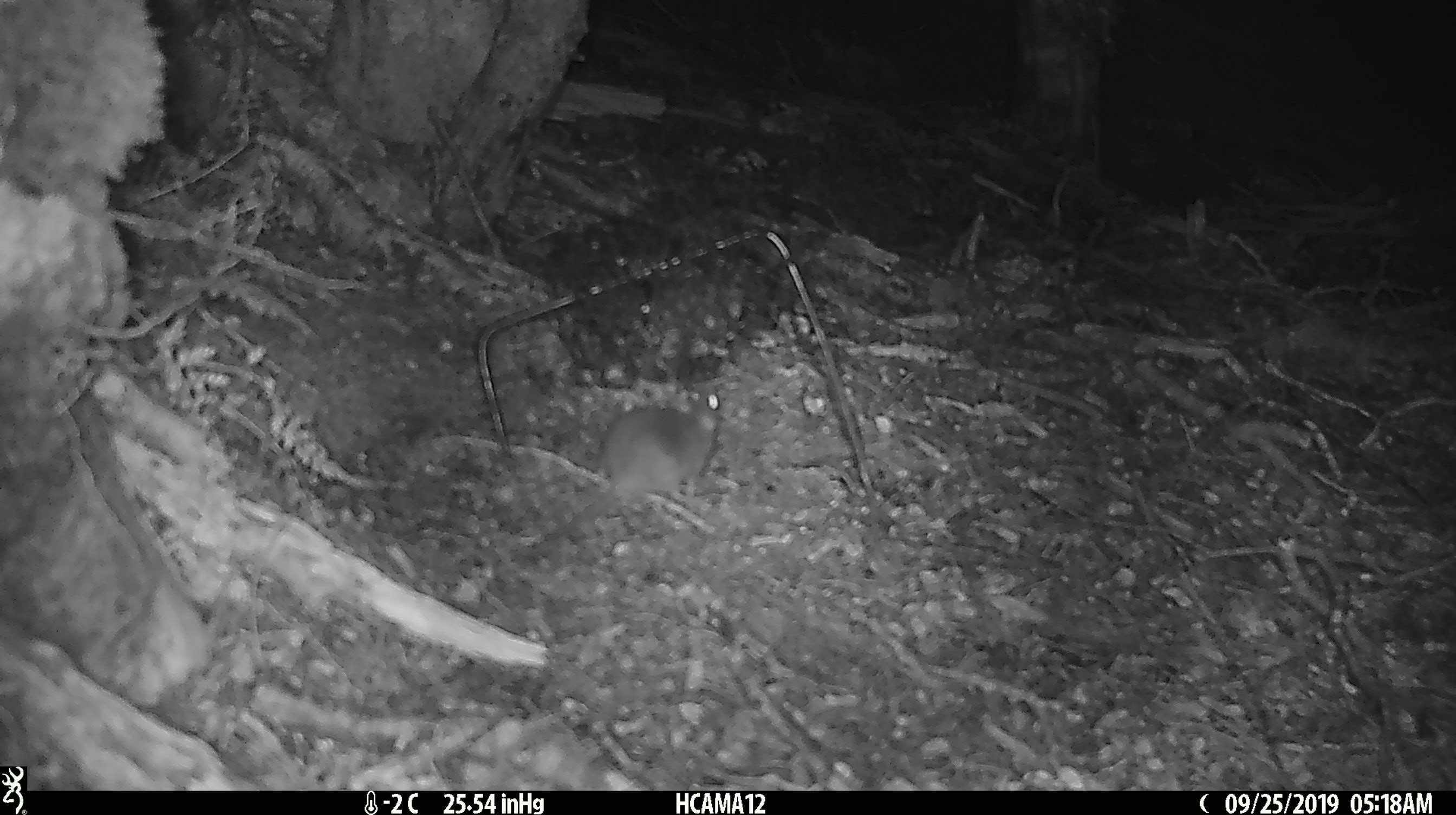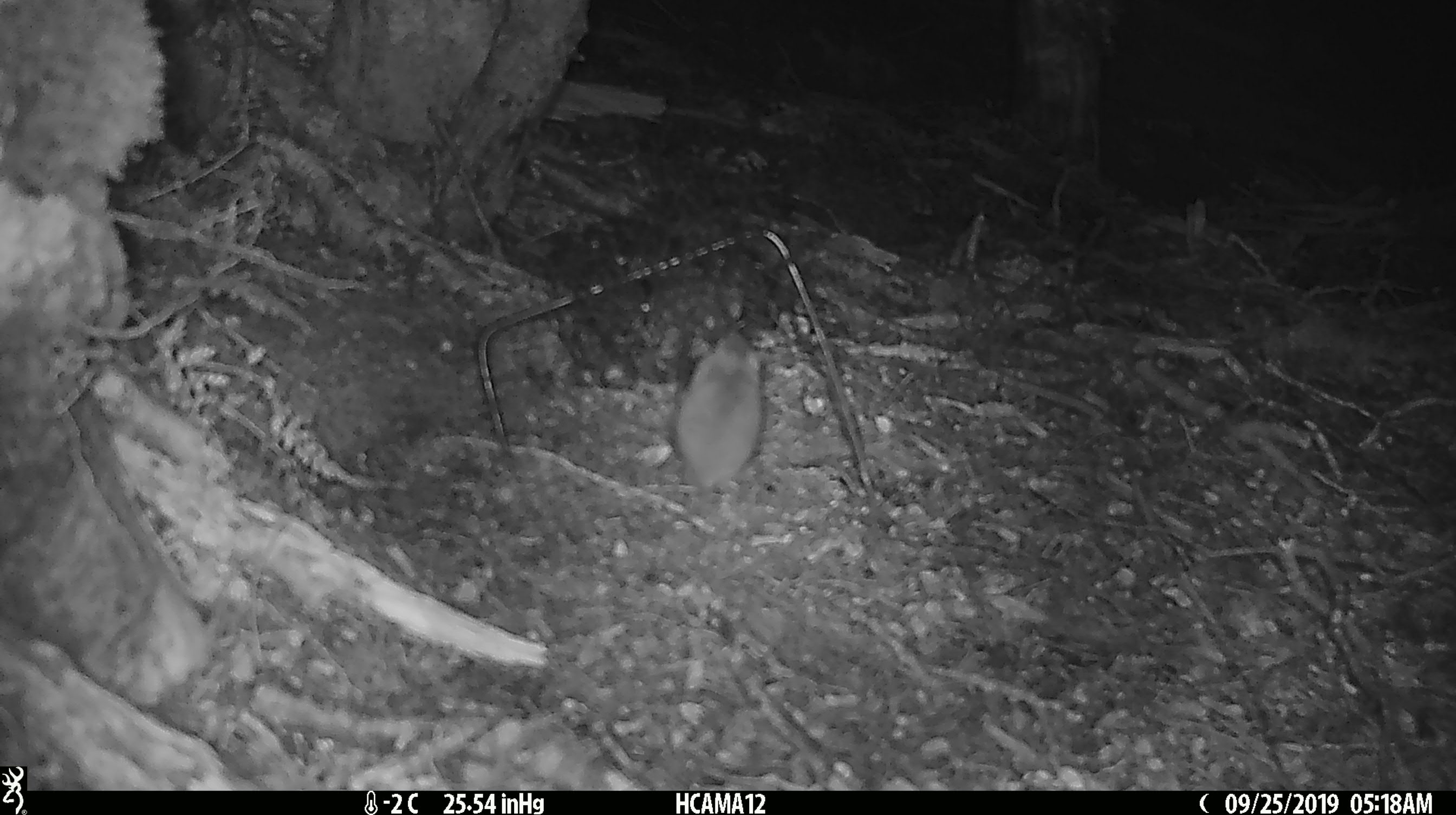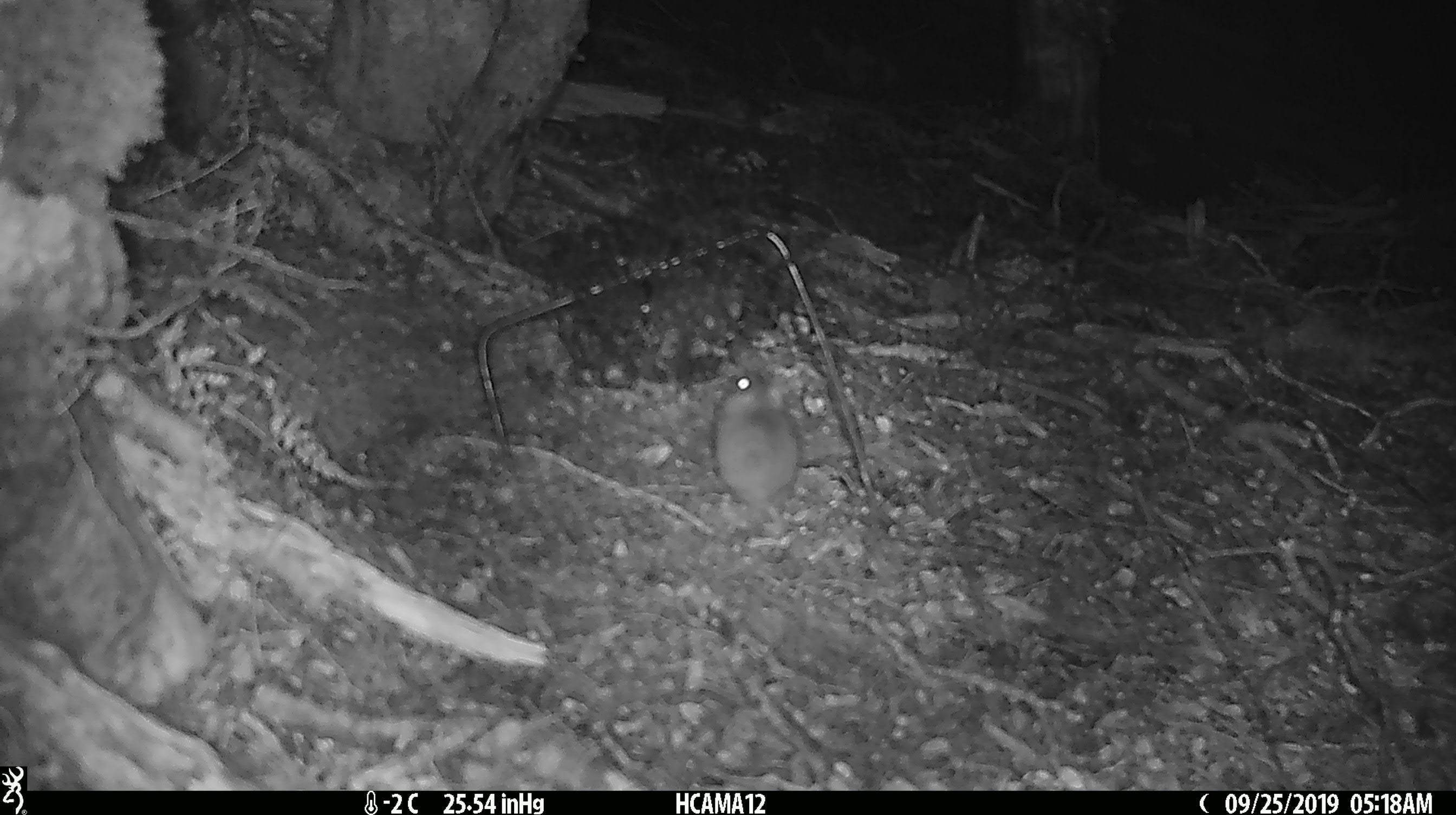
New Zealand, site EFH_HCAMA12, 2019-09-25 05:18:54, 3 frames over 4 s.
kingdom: Animalia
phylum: Chordata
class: Mammalia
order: Rodentia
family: Muridae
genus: Mus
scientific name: Mus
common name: mouse